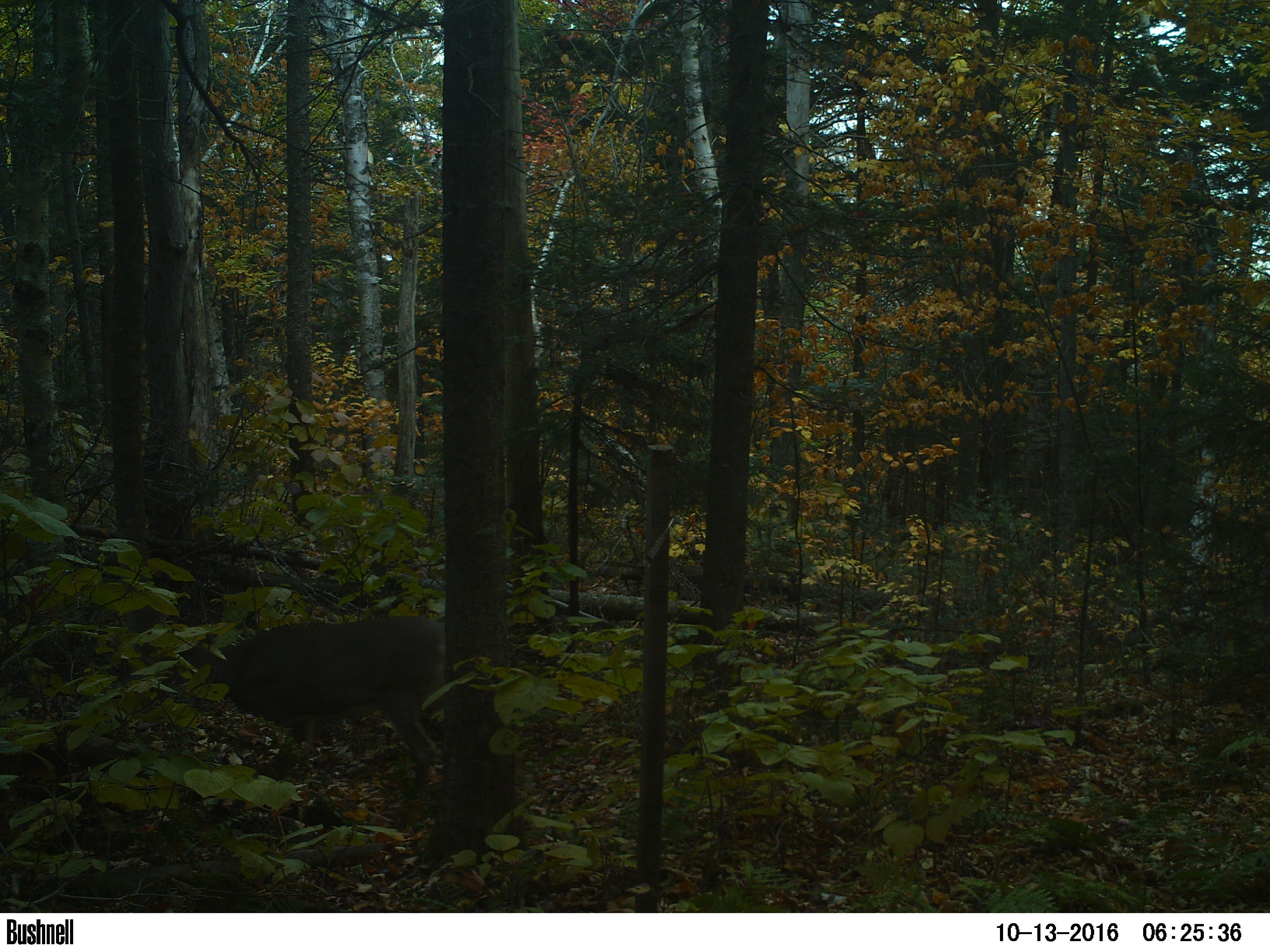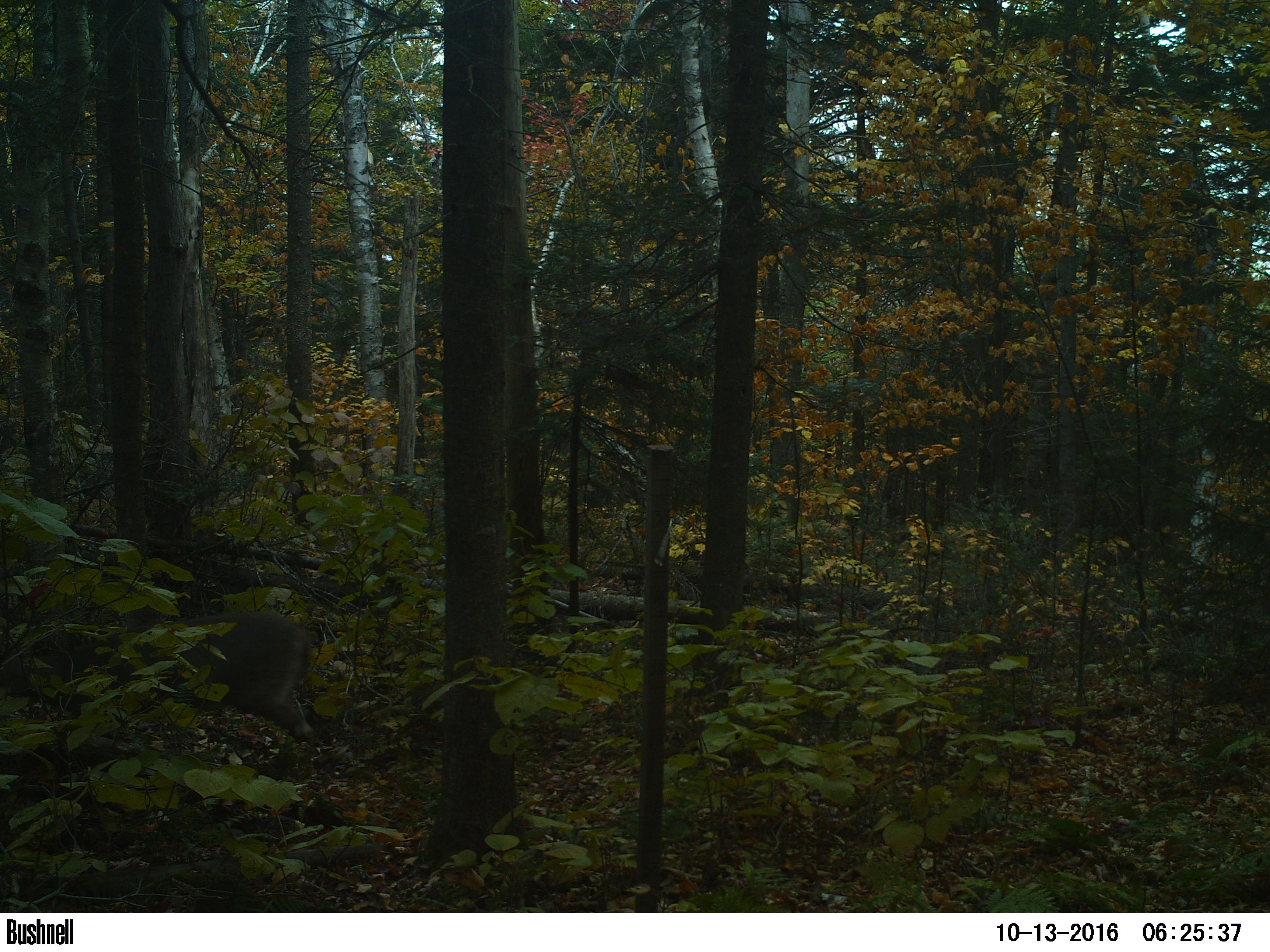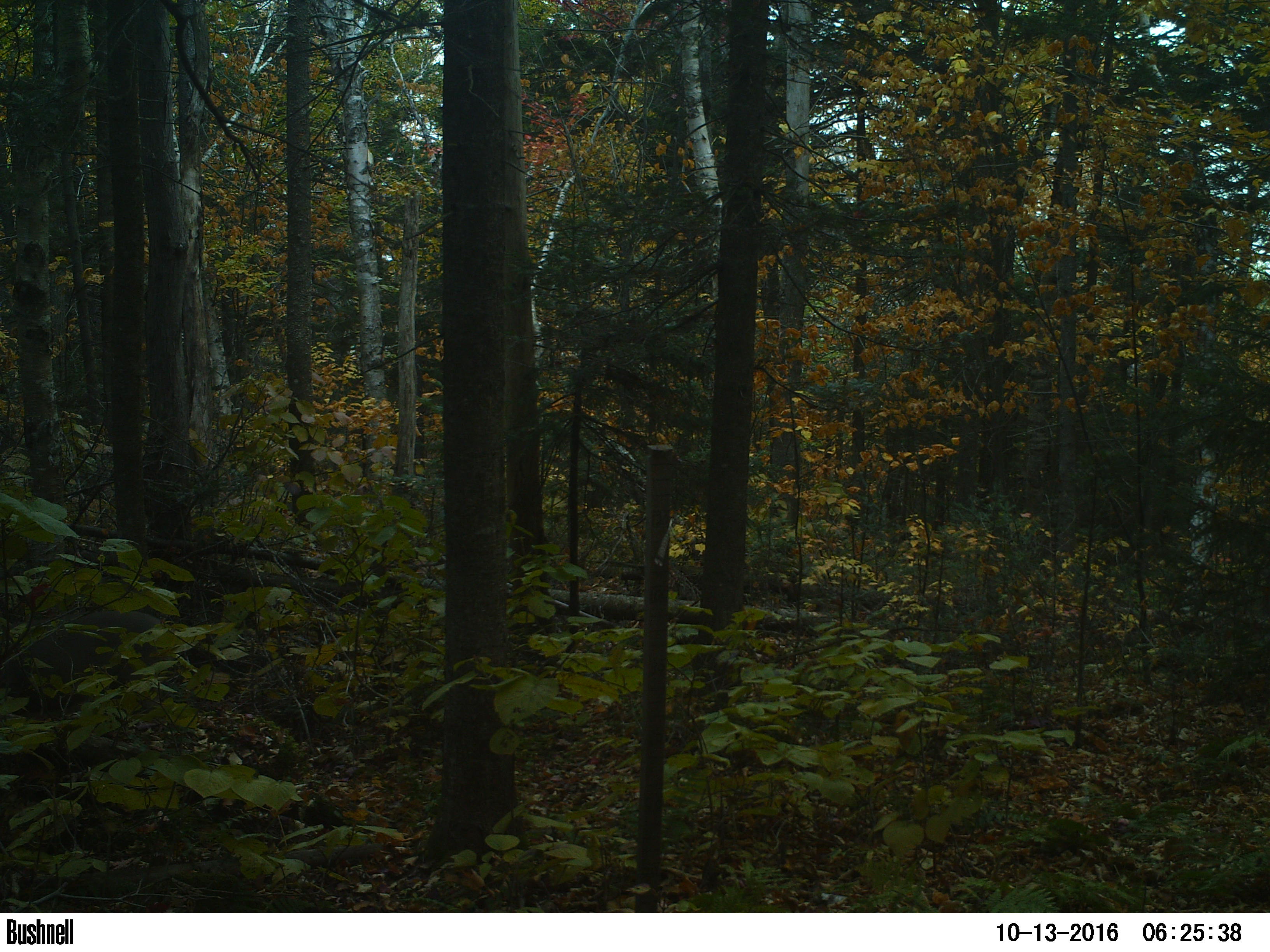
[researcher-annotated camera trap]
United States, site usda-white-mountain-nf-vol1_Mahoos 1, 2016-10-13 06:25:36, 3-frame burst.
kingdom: Animalia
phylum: Chordata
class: Mammalia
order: Artiodactyla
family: Cervidae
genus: Odocoileus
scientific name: Odocoileus virginianus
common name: white-tailed deer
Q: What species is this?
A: White-tailed deer (Odocoileus virginianus).